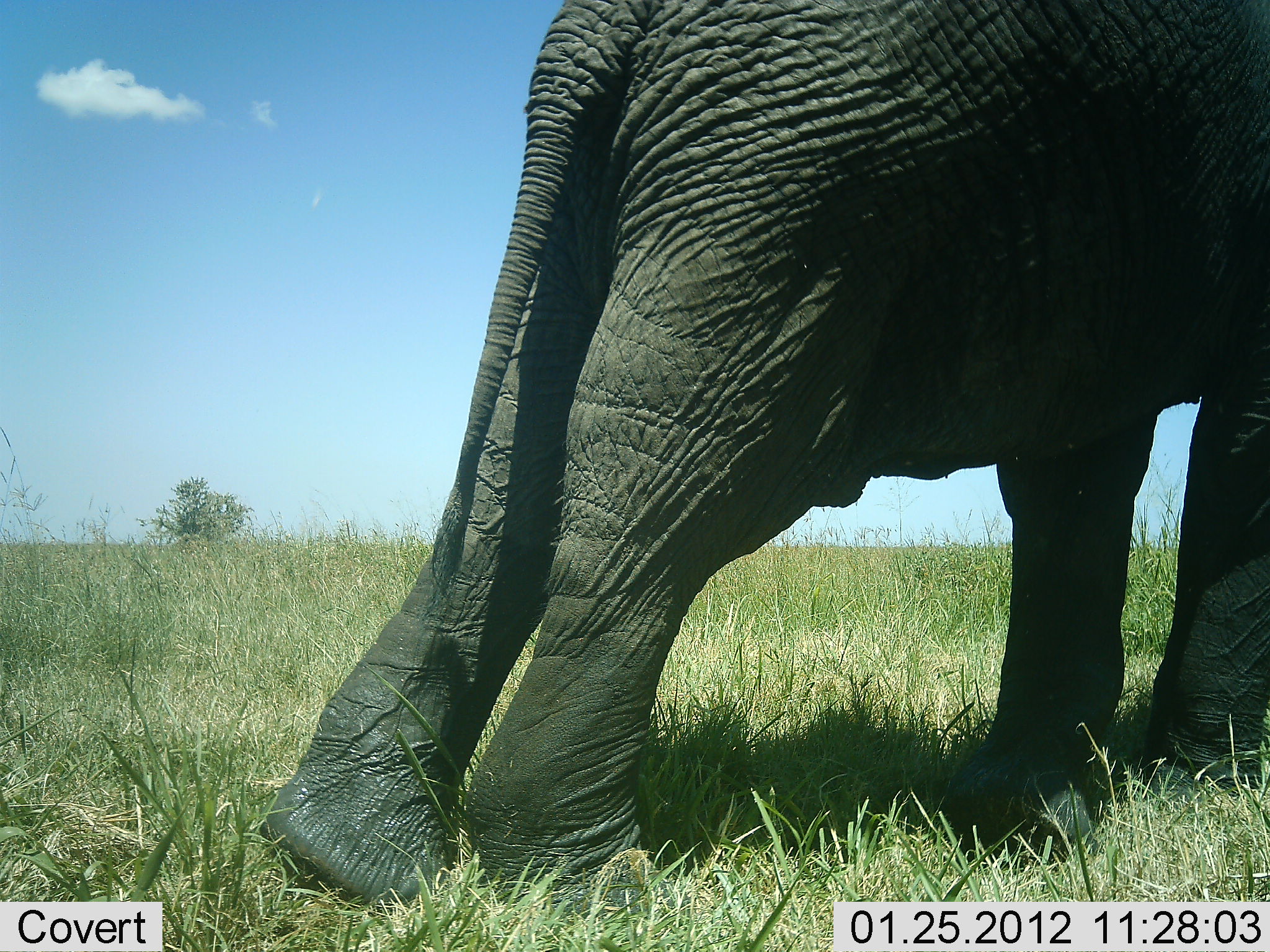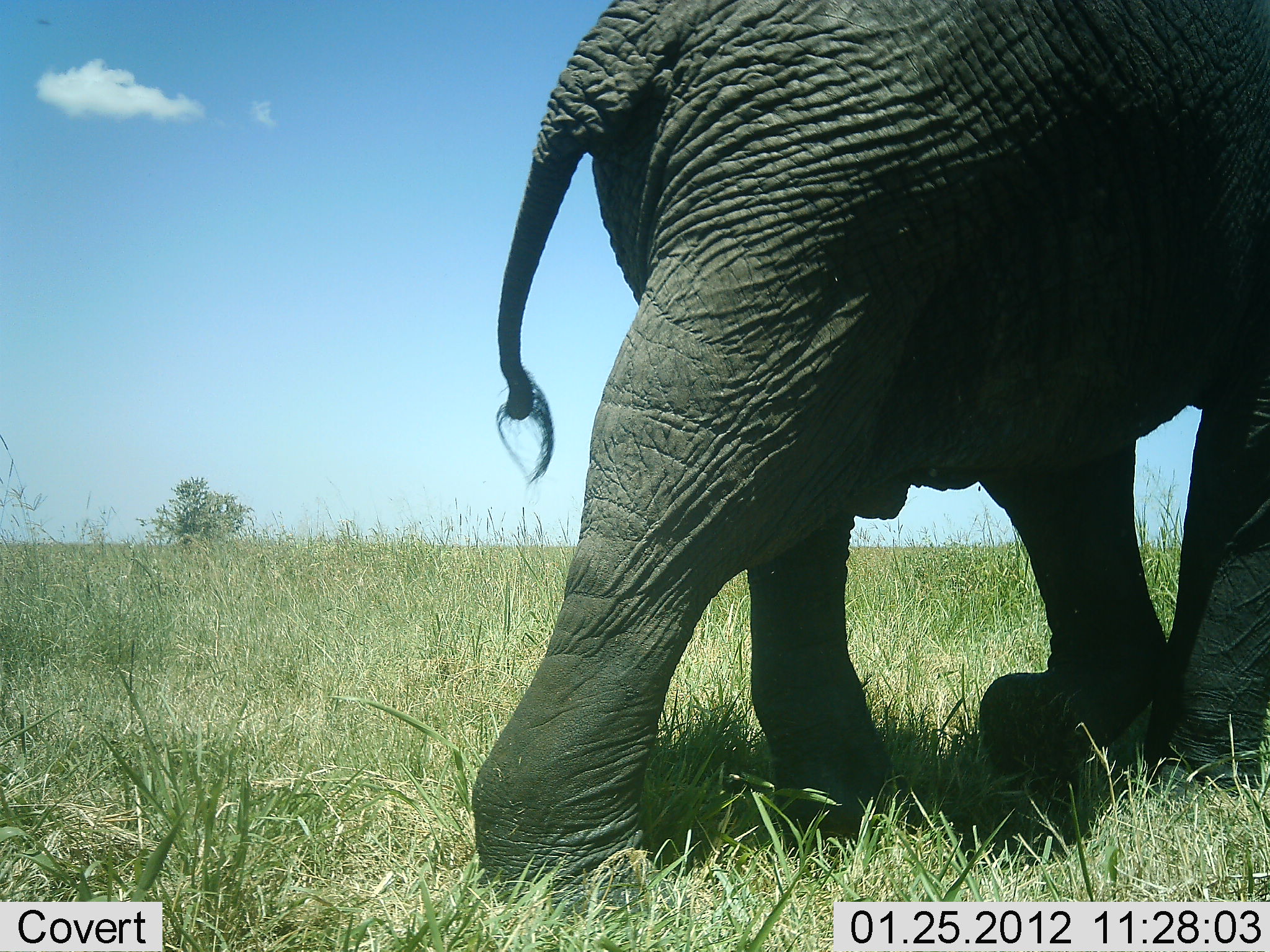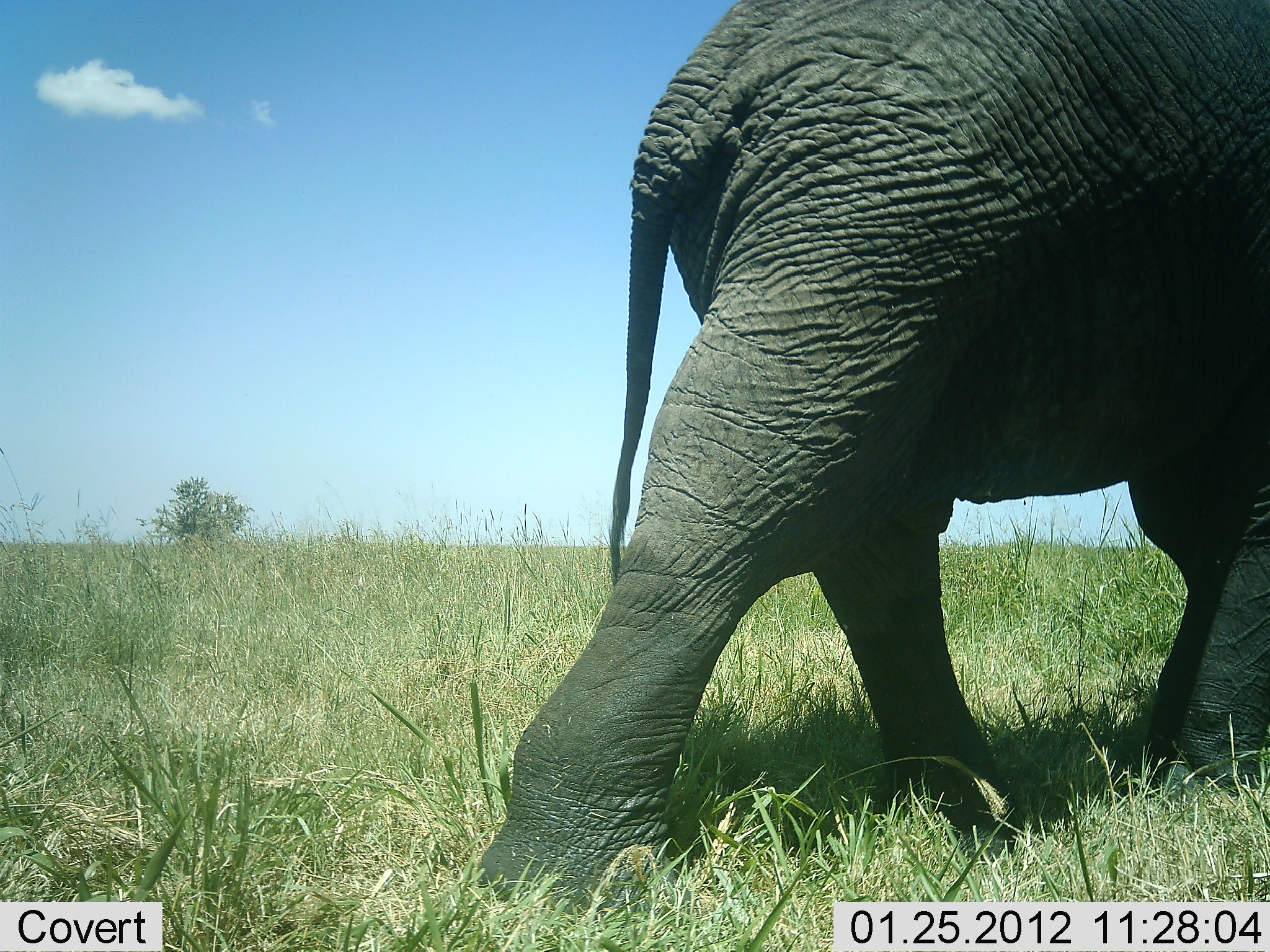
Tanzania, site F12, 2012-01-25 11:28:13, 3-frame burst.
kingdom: Animalia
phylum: Chordata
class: Mammalia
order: Proboscidea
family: Elephantidae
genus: Loxodonta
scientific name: Loxodonta africana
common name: african bush elephant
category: elephant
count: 1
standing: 7%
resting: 0%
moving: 93%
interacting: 0%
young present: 0%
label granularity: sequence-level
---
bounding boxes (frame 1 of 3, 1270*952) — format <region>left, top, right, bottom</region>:
animal: <region>255, 0, 1269, 916</region>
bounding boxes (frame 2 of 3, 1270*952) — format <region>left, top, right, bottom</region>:
animal: <region>467, 2, 1269, 933</region>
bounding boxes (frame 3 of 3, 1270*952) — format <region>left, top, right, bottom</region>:
animal: <region>478, 0, 1270, 905</region>